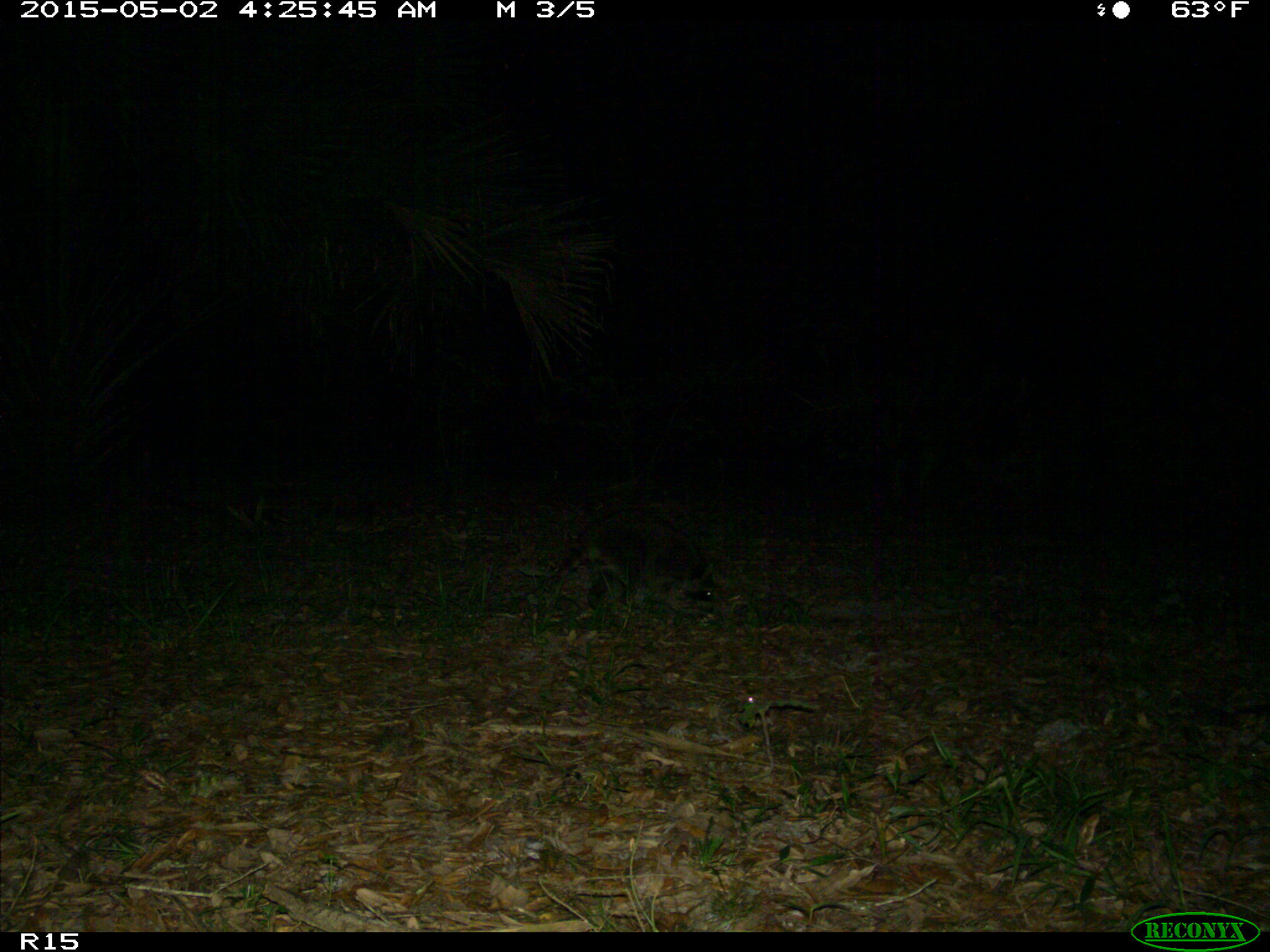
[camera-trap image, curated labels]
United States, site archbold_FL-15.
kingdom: Animalia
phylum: Chordata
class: Mammalia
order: Carnivora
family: Procyonidae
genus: Procyon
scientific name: Procyon lotor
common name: common raccoon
Procyon lotor (common raccoon).